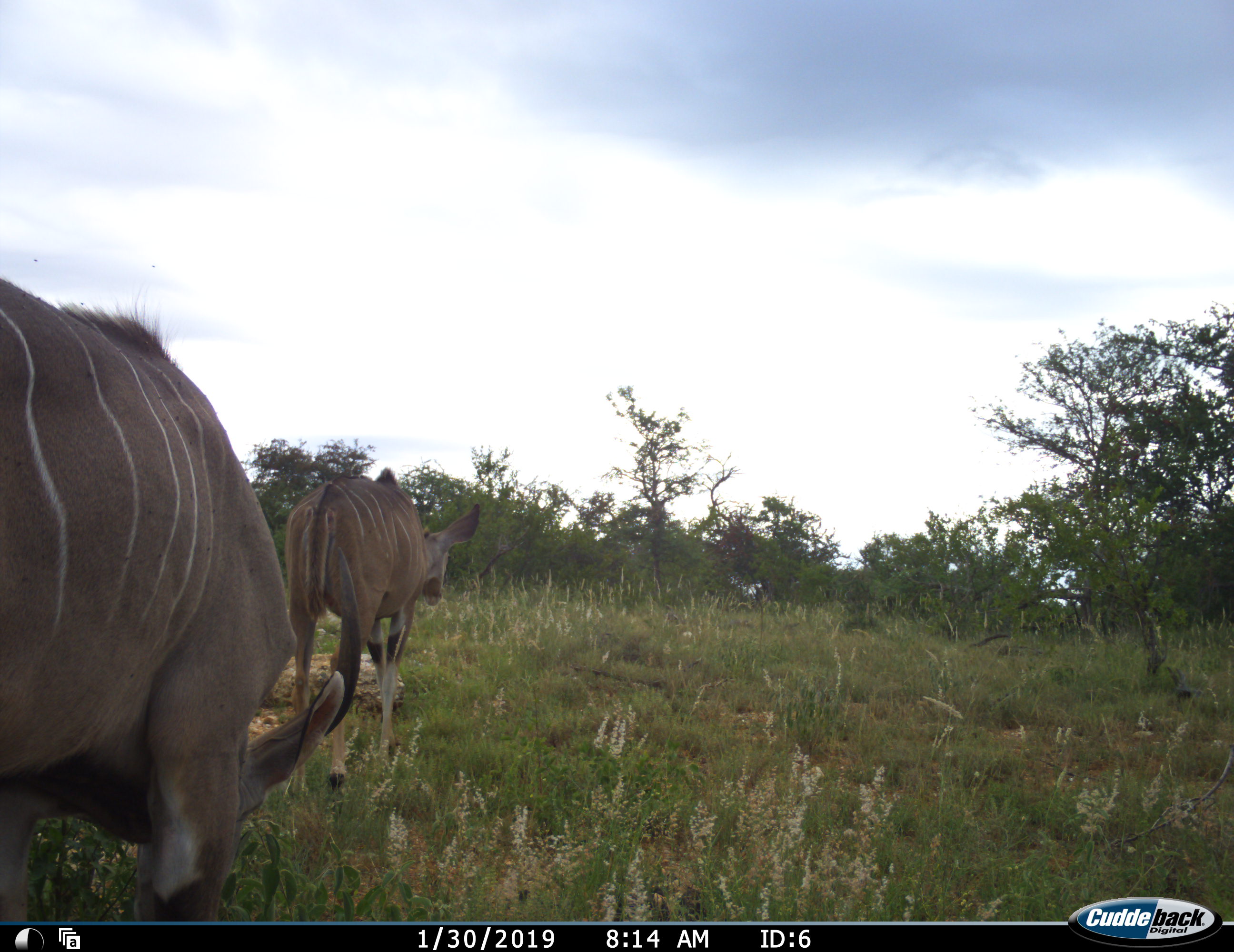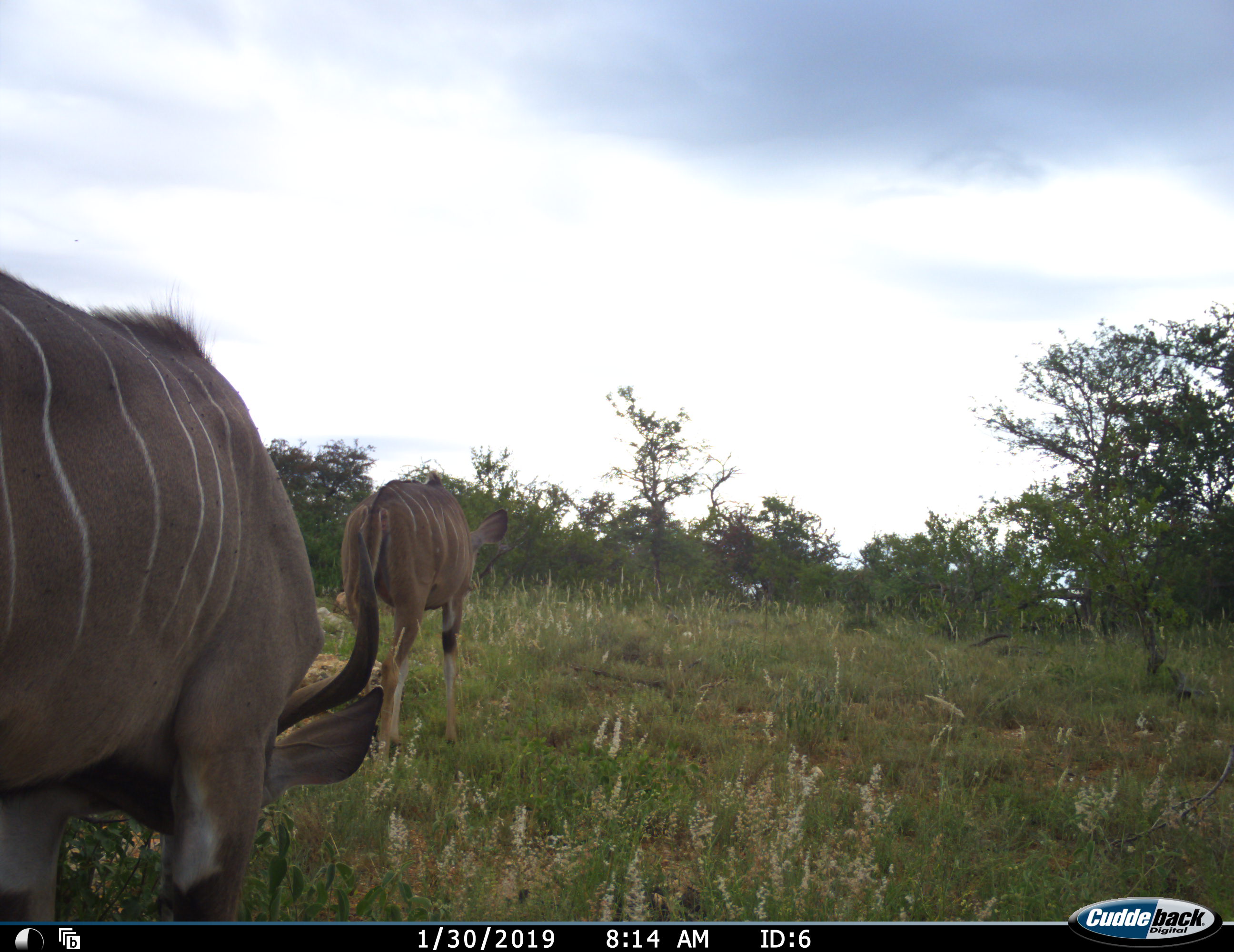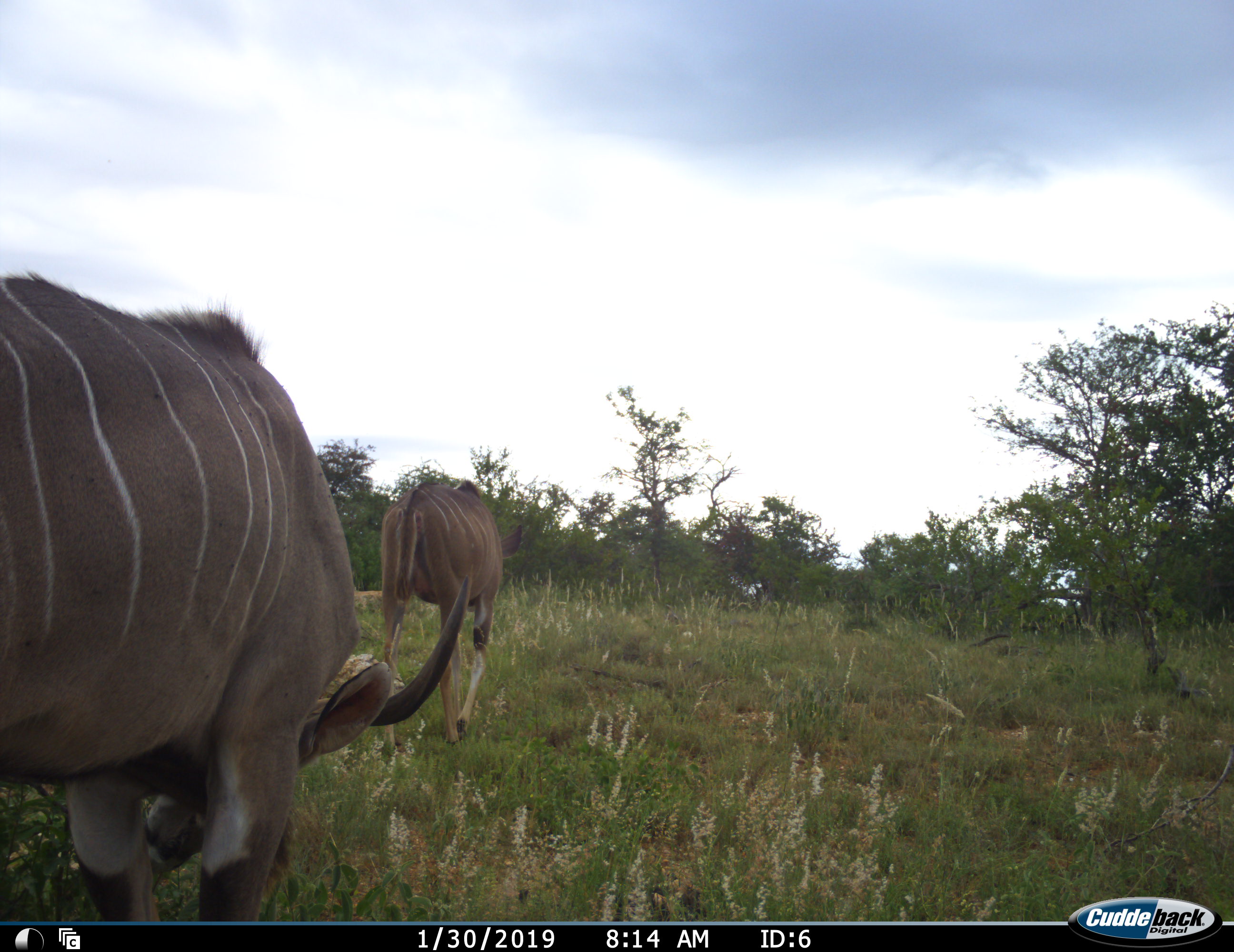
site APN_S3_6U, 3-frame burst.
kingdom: Animalia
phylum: Chordata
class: Mammalia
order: Artiodactyla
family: Bovidae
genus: Tragelaphus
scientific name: Tragelaphus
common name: kudu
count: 2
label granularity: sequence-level